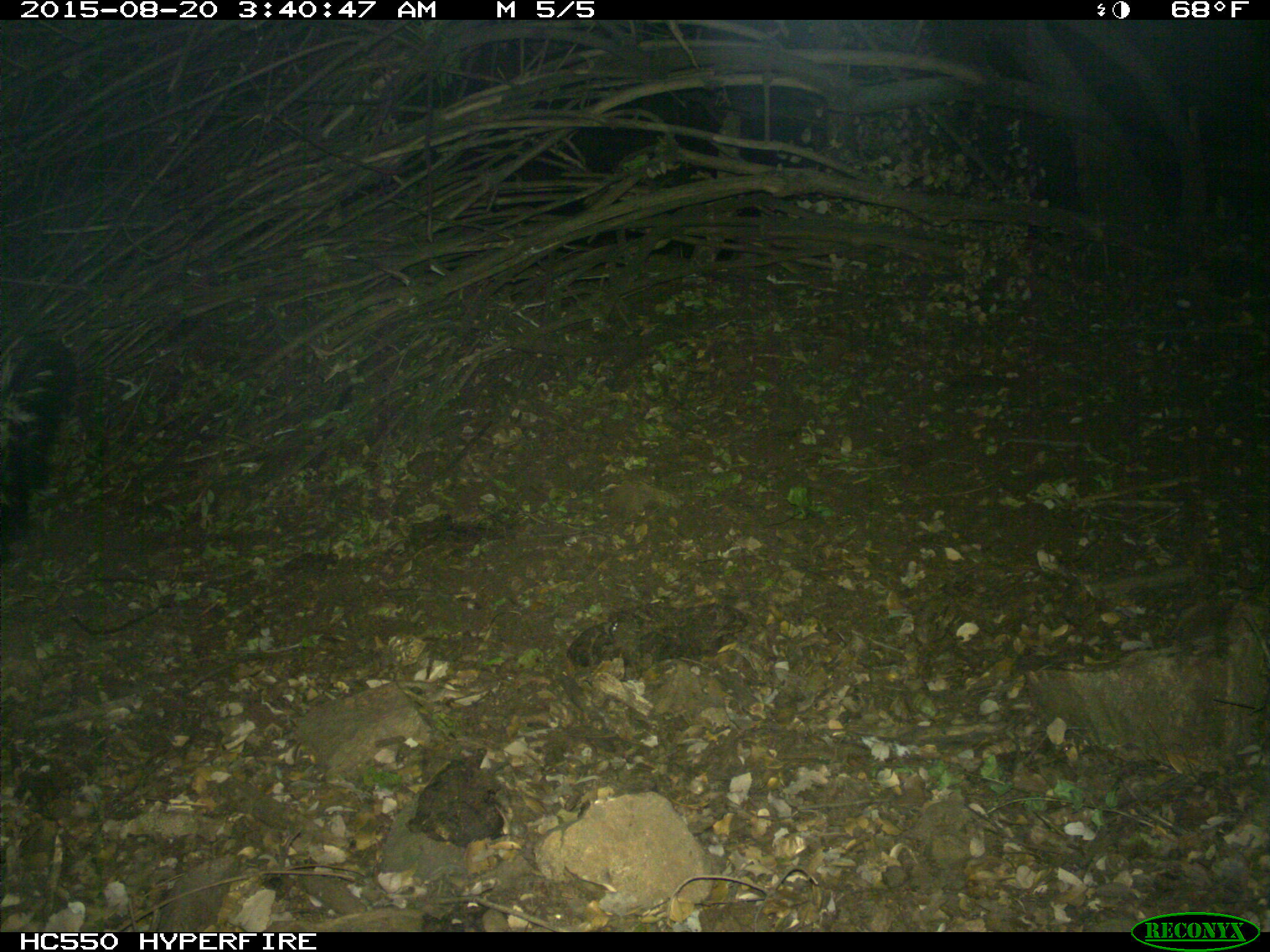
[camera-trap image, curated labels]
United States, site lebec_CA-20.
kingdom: Animalia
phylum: Chordata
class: Mammalia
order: Carnivora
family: Mephitidae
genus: Mephitis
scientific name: Mephitis mephitis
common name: striped skunk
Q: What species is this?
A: Mephitis mephitis (striped skunk).